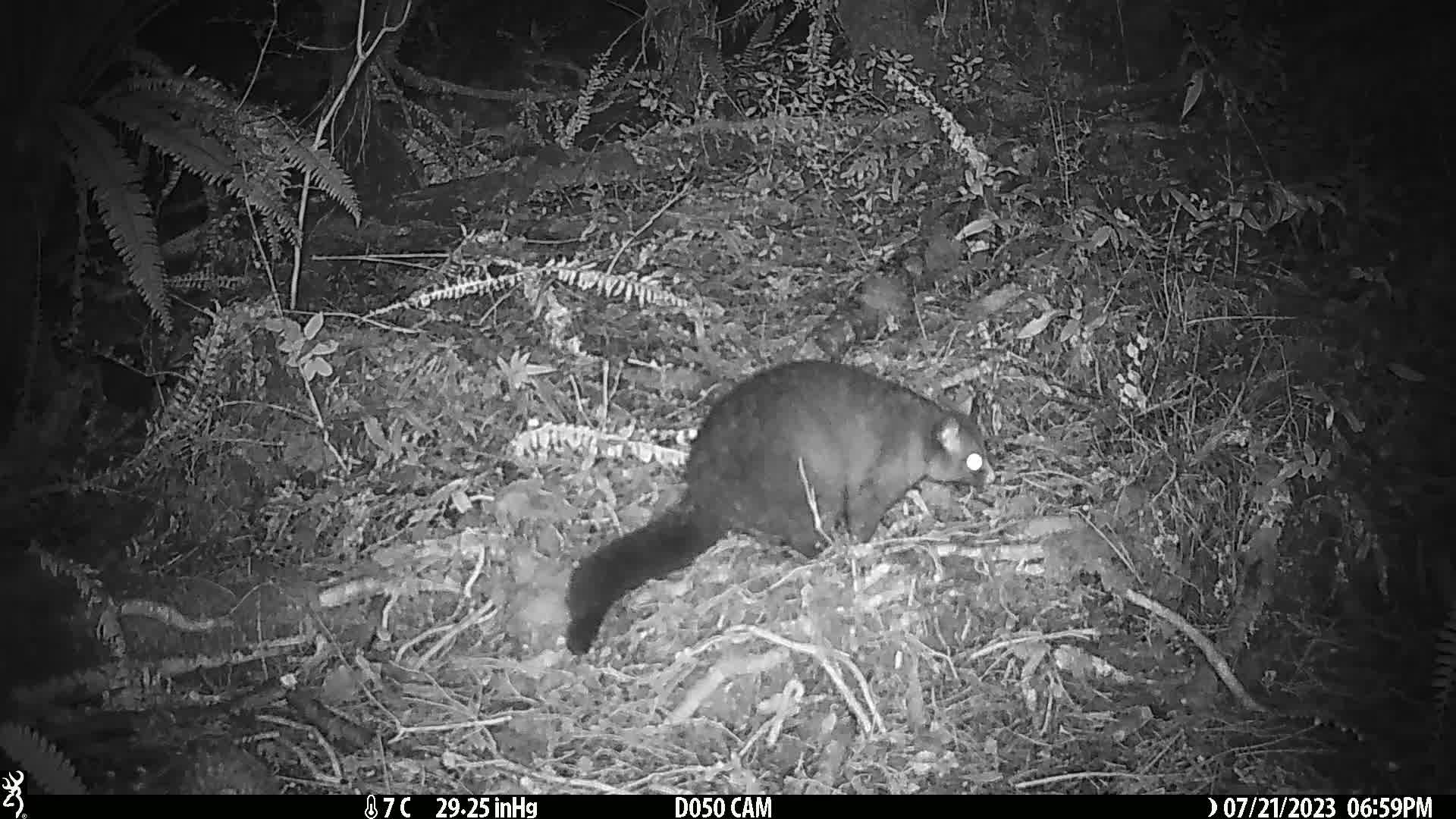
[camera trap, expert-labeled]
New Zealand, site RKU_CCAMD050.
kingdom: Animalia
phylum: Chordata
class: Mammalia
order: Diprotodontia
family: Phalangeridae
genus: Trichosurus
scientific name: Trichosurus vulpecula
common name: common brushtail possum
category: possum